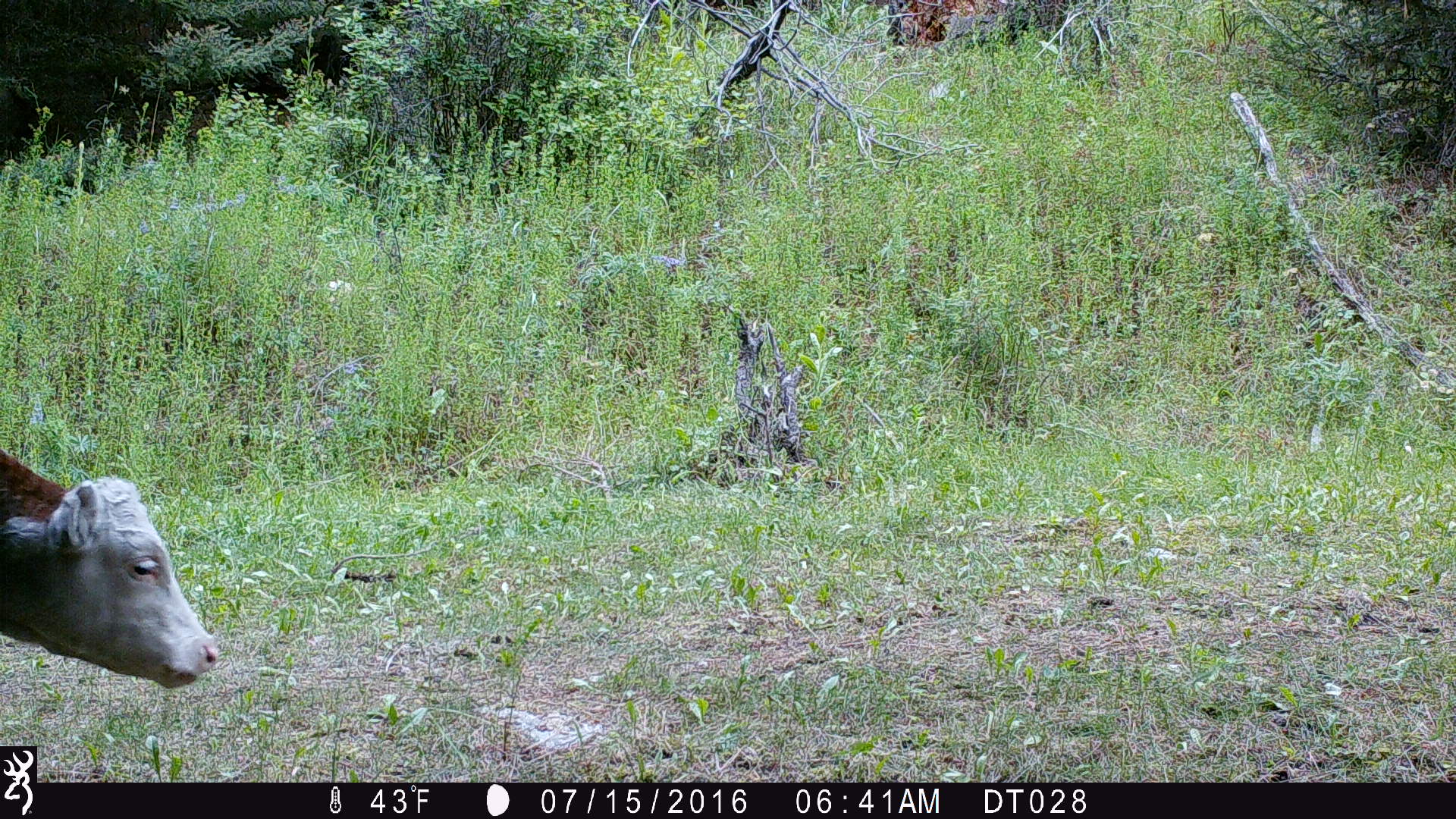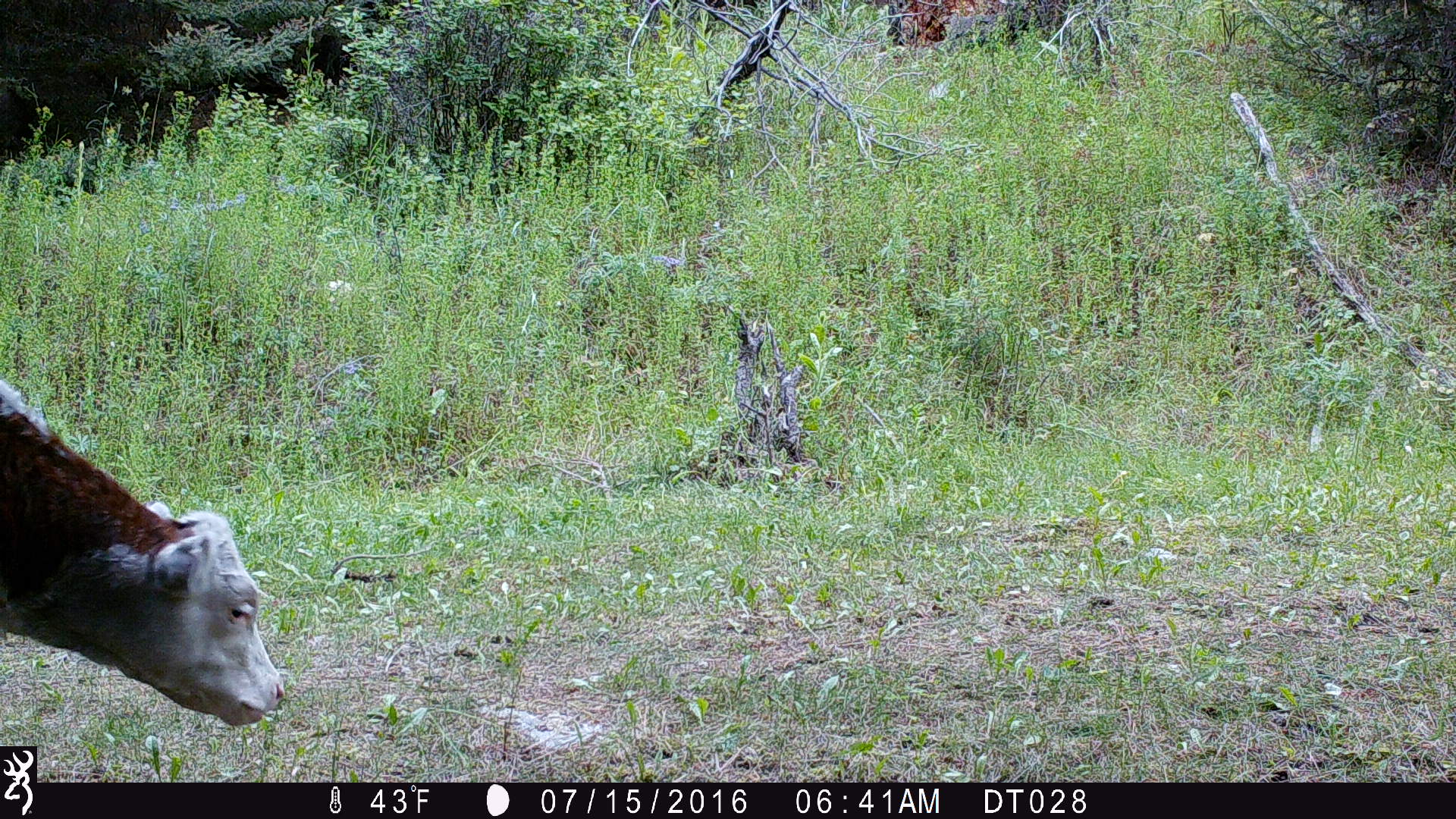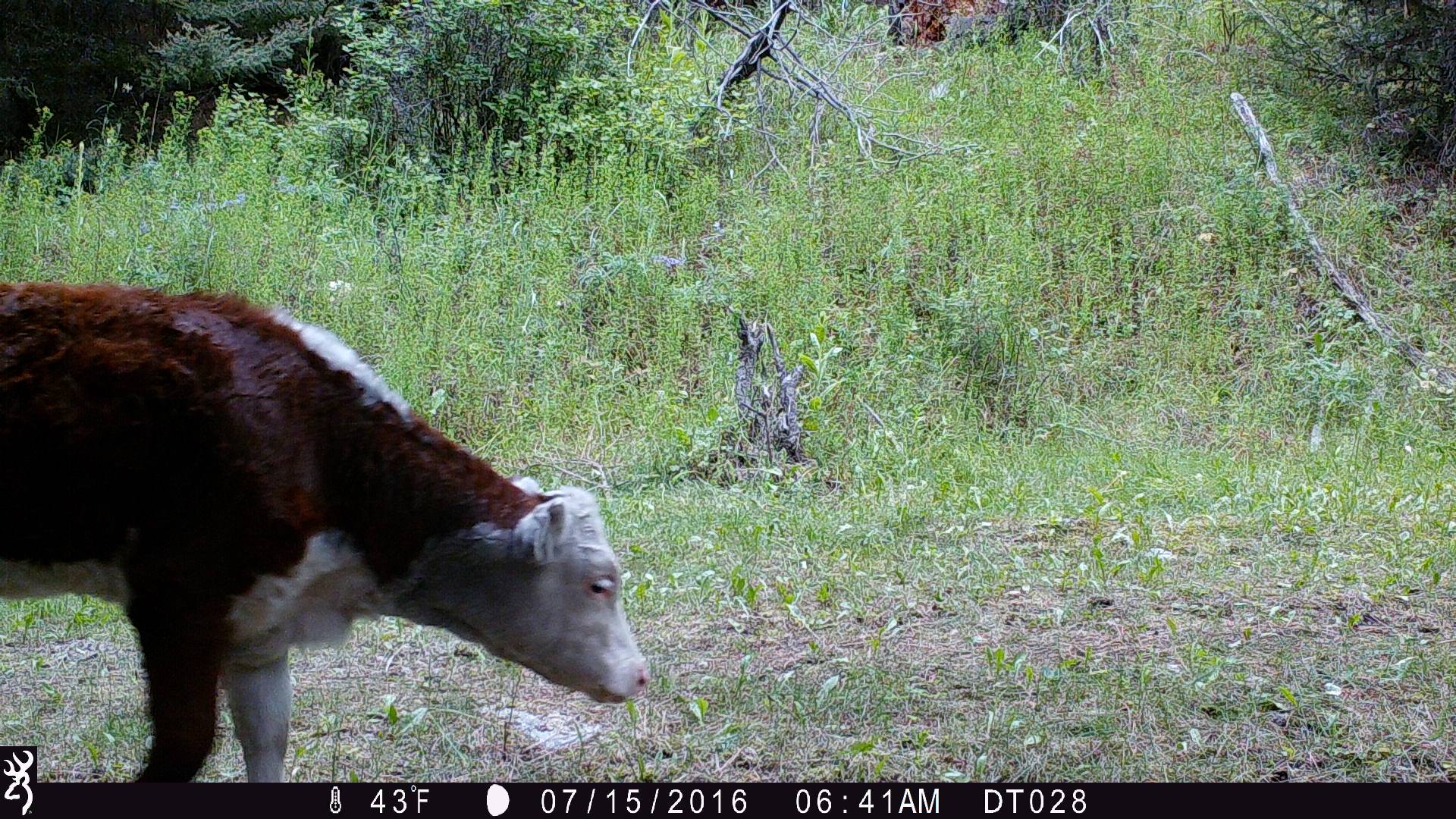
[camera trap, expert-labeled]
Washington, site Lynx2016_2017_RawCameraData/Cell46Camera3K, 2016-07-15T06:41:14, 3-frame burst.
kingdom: Animalia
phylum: Chordata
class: Mammalia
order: Artiodactyla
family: Bovidae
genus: Bos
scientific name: Bos taurus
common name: domestic cattle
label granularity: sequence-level